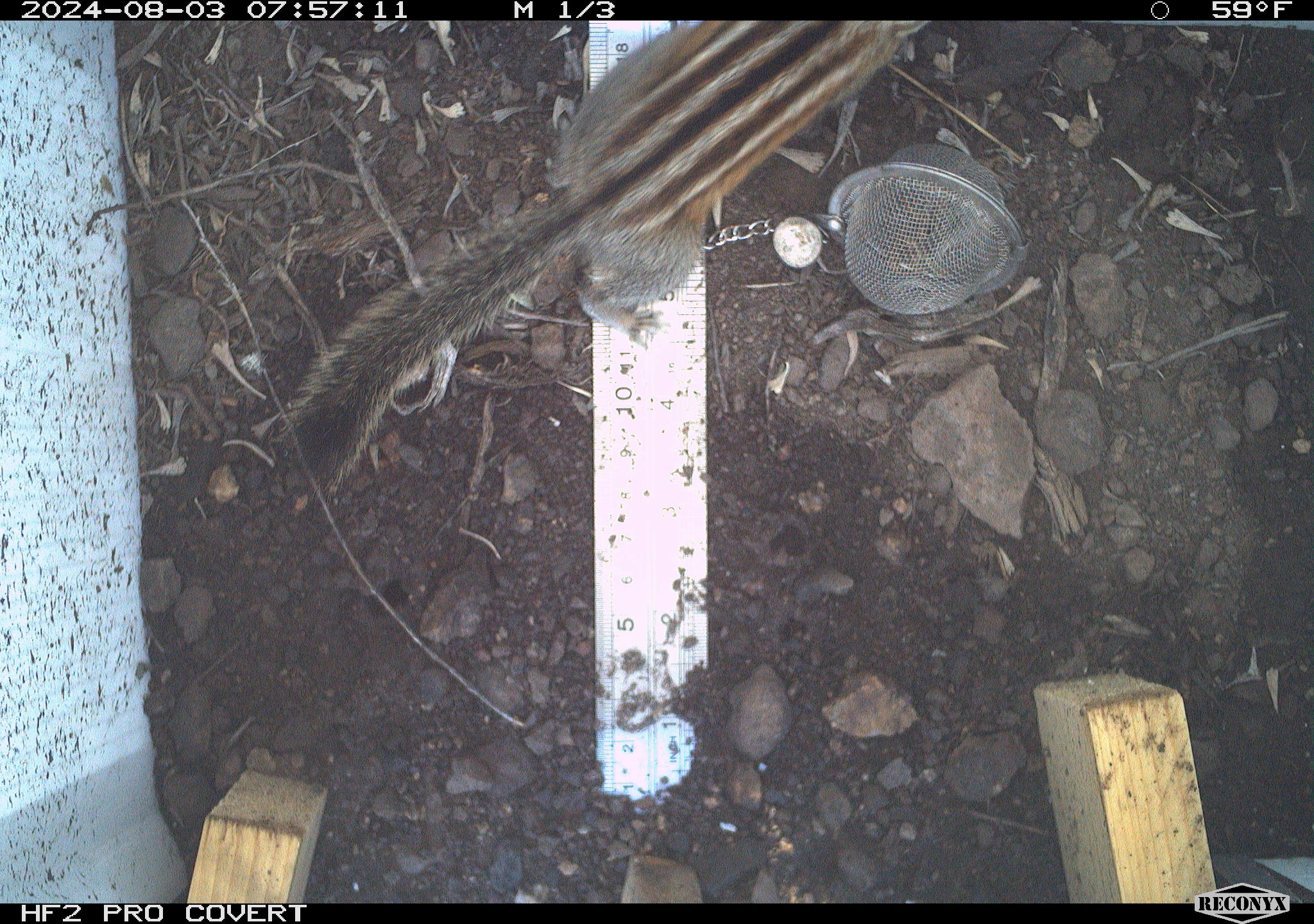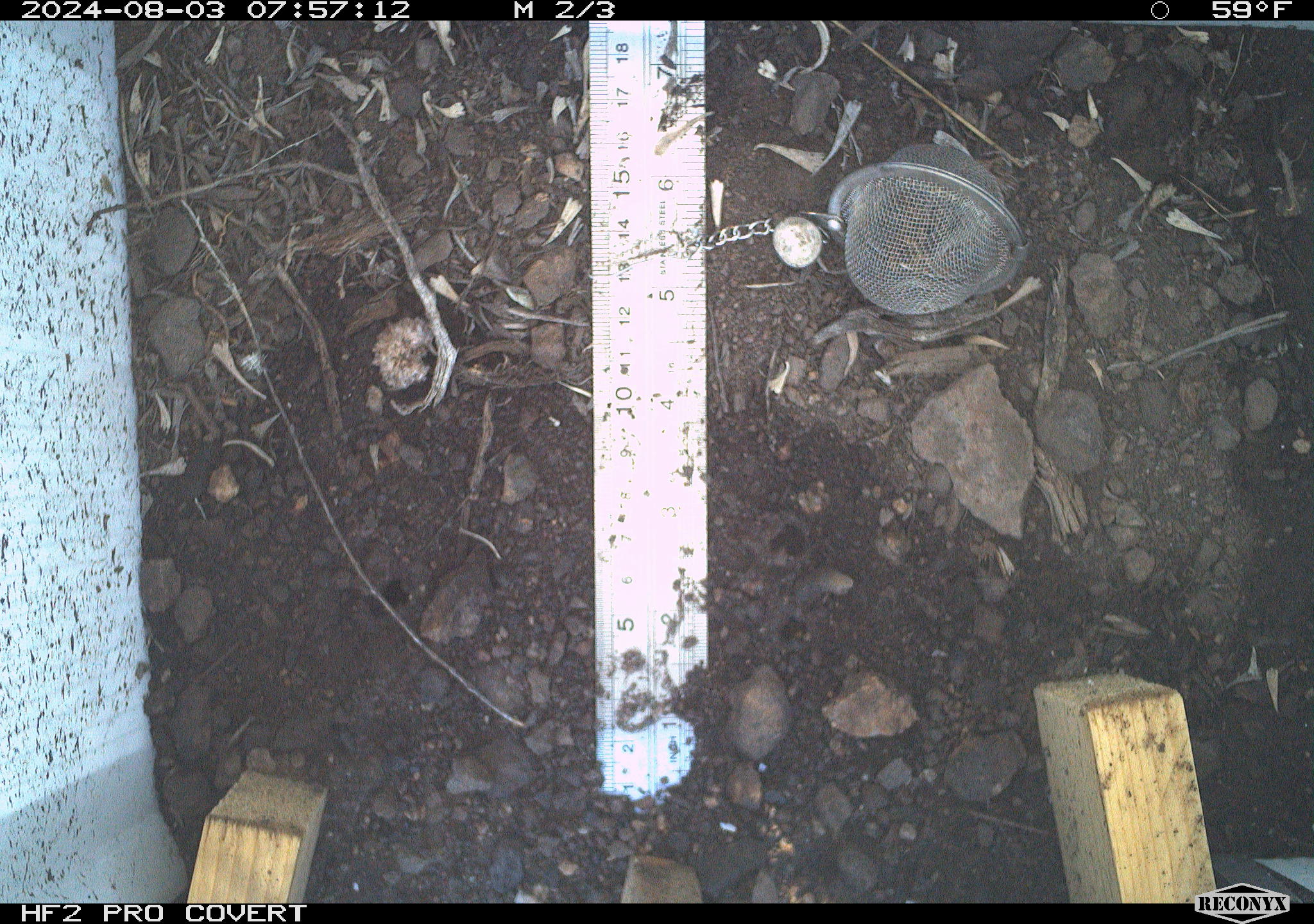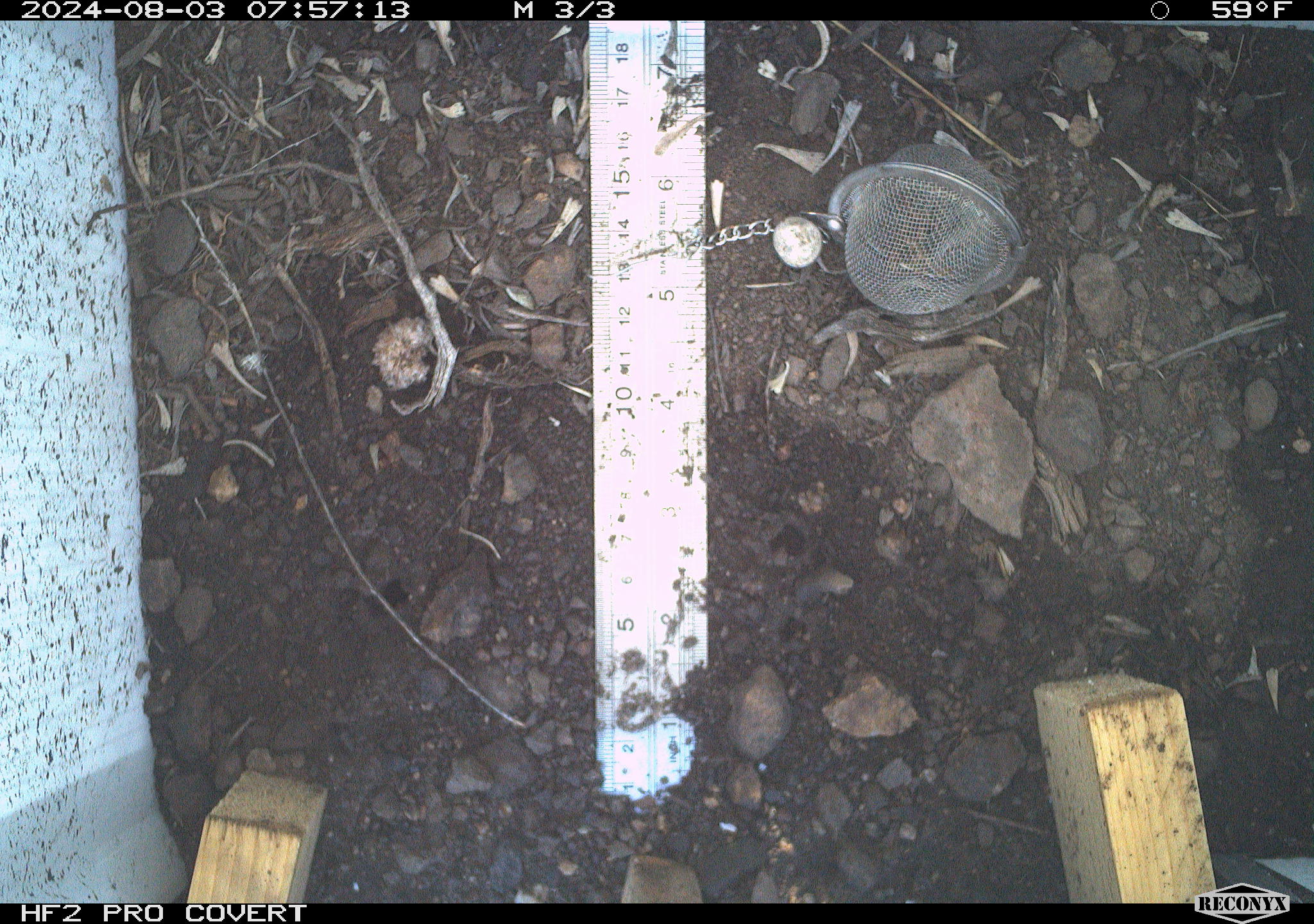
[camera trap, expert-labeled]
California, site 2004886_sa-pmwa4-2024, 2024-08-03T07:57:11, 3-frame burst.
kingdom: Animalia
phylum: Chordata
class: Mammalia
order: Rodentia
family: Sciuridae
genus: Neotamias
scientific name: Neotamias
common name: western chipmunks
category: neotamias species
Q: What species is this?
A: Neotamias species (western chipmunks) (Neotamias).